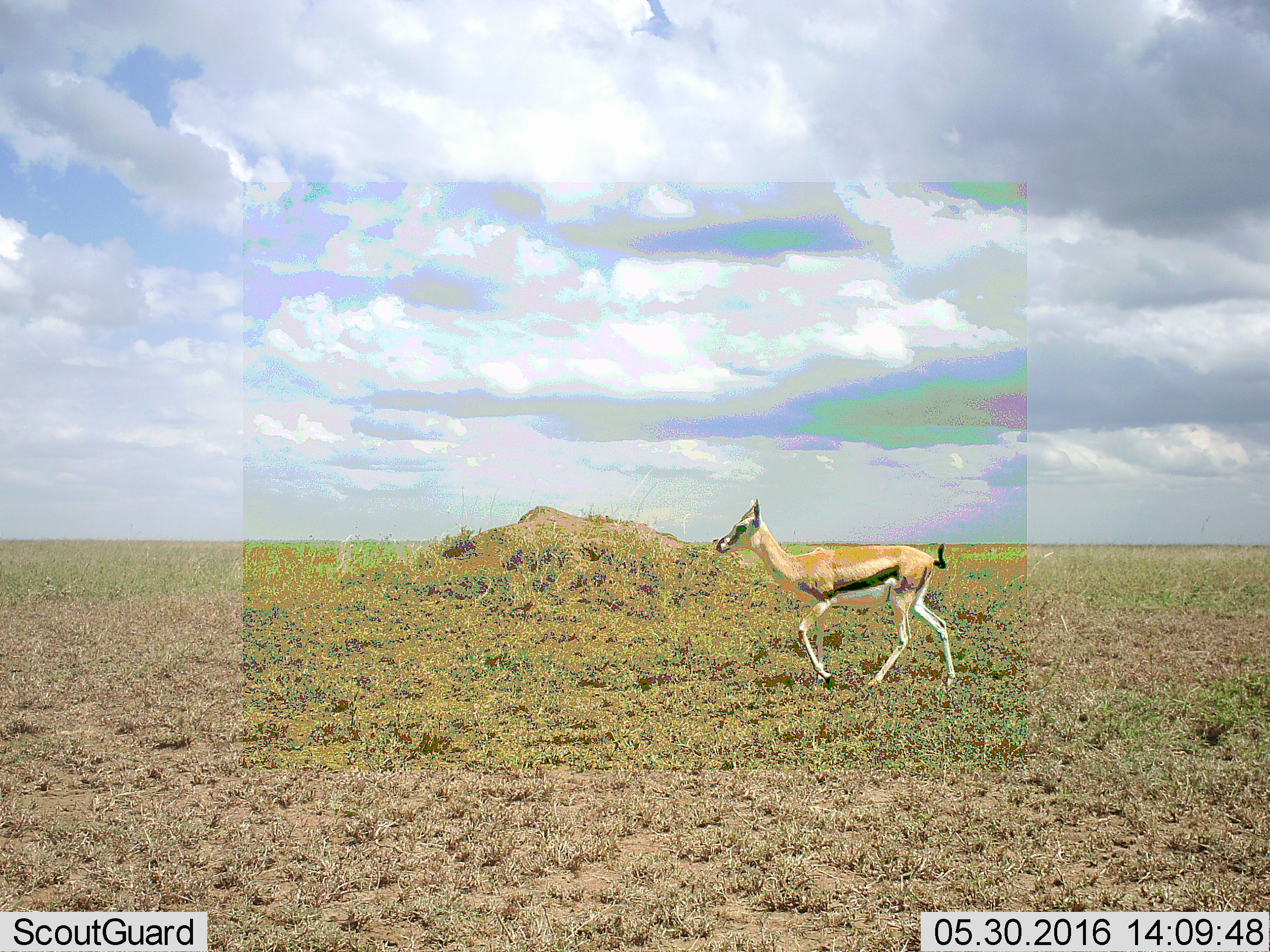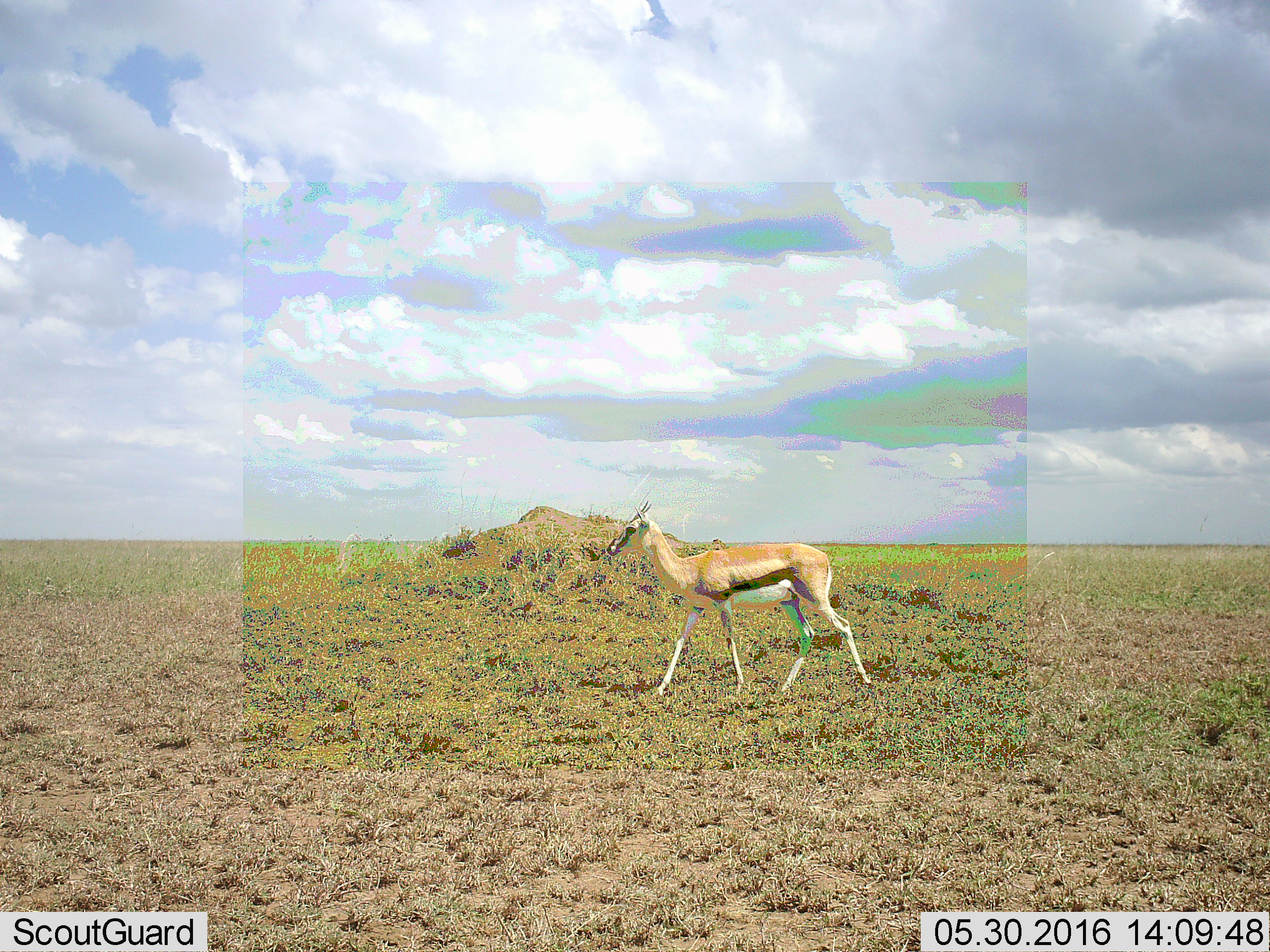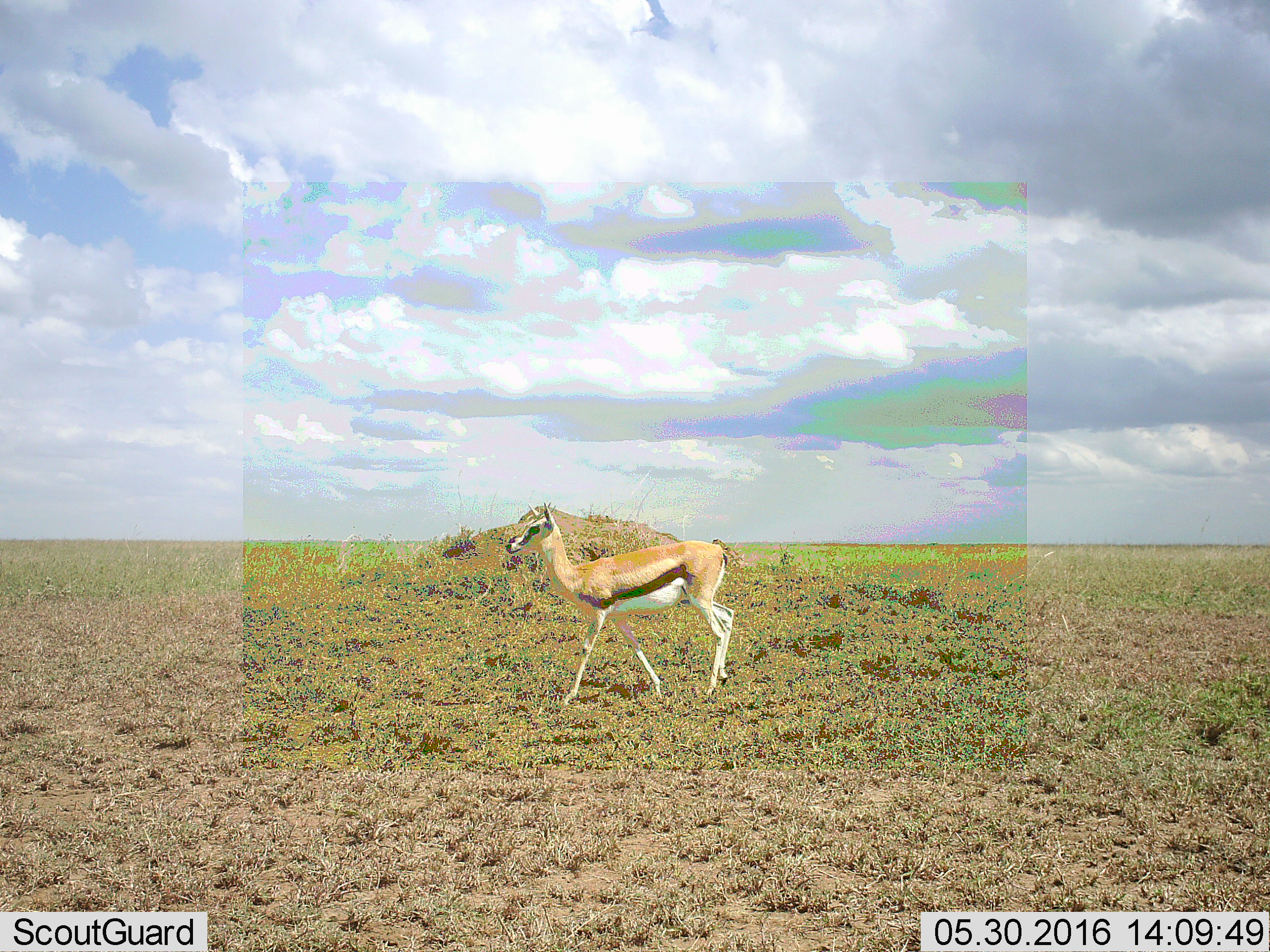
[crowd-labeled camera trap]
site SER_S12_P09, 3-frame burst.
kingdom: Animalia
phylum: Chordata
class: Mammalia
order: Artiodactyla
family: Bovidae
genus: Eudorcas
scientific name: Eudorcas thomsonii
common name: thomson's gazelle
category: gazellethomsons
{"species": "gazellethomsons (thomson's gazelle) (Eudorcas thomsonii)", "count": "1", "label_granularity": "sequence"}